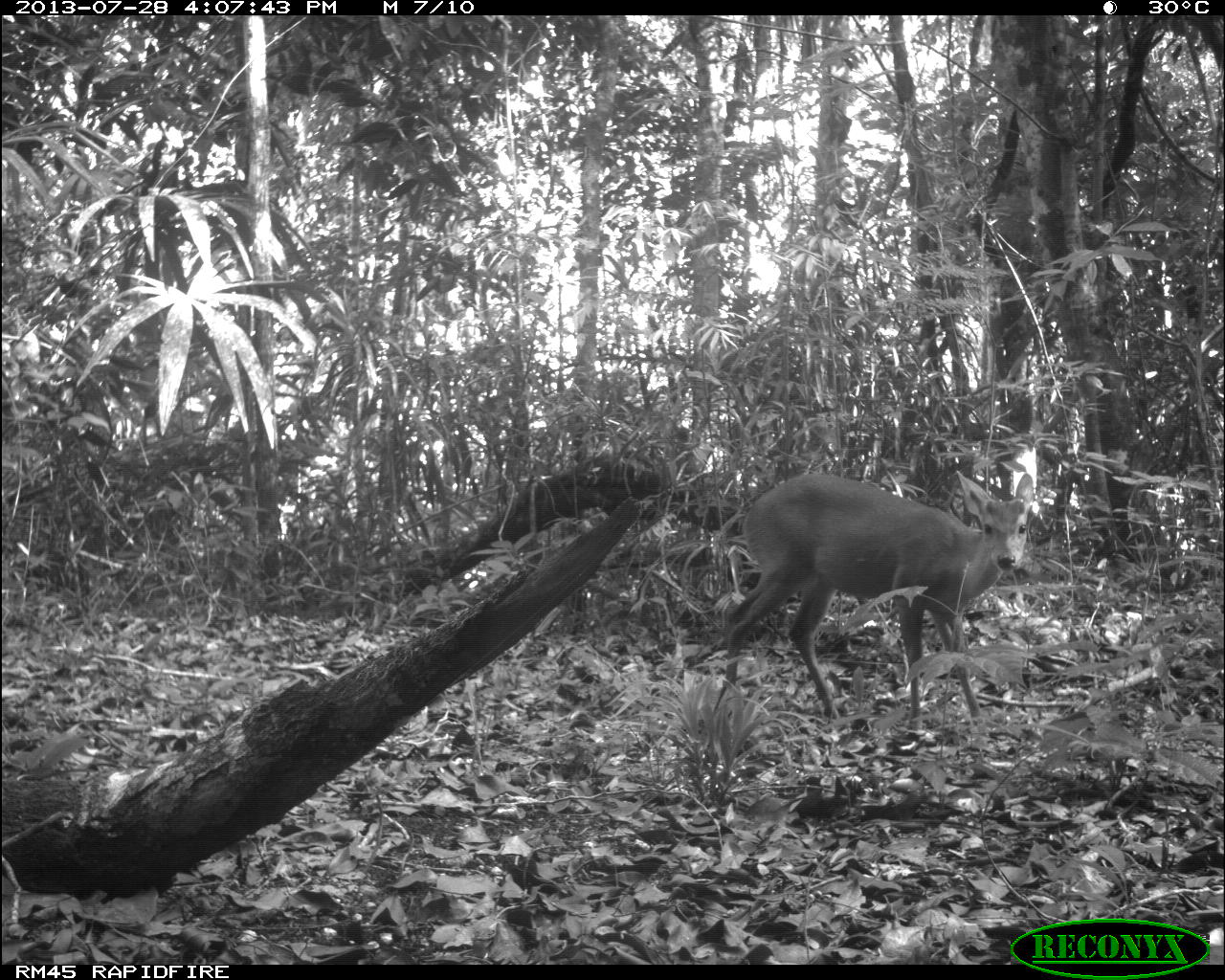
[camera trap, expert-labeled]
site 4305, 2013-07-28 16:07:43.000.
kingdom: Animalia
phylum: Chordata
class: Mammalia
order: Artiodactyla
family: Cervidae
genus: Mazama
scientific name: Mazama temama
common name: central american red brocket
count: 1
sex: male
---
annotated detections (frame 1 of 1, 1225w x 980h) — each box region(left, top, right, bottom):
mazama temama: region(720, 470, 1035, 737)